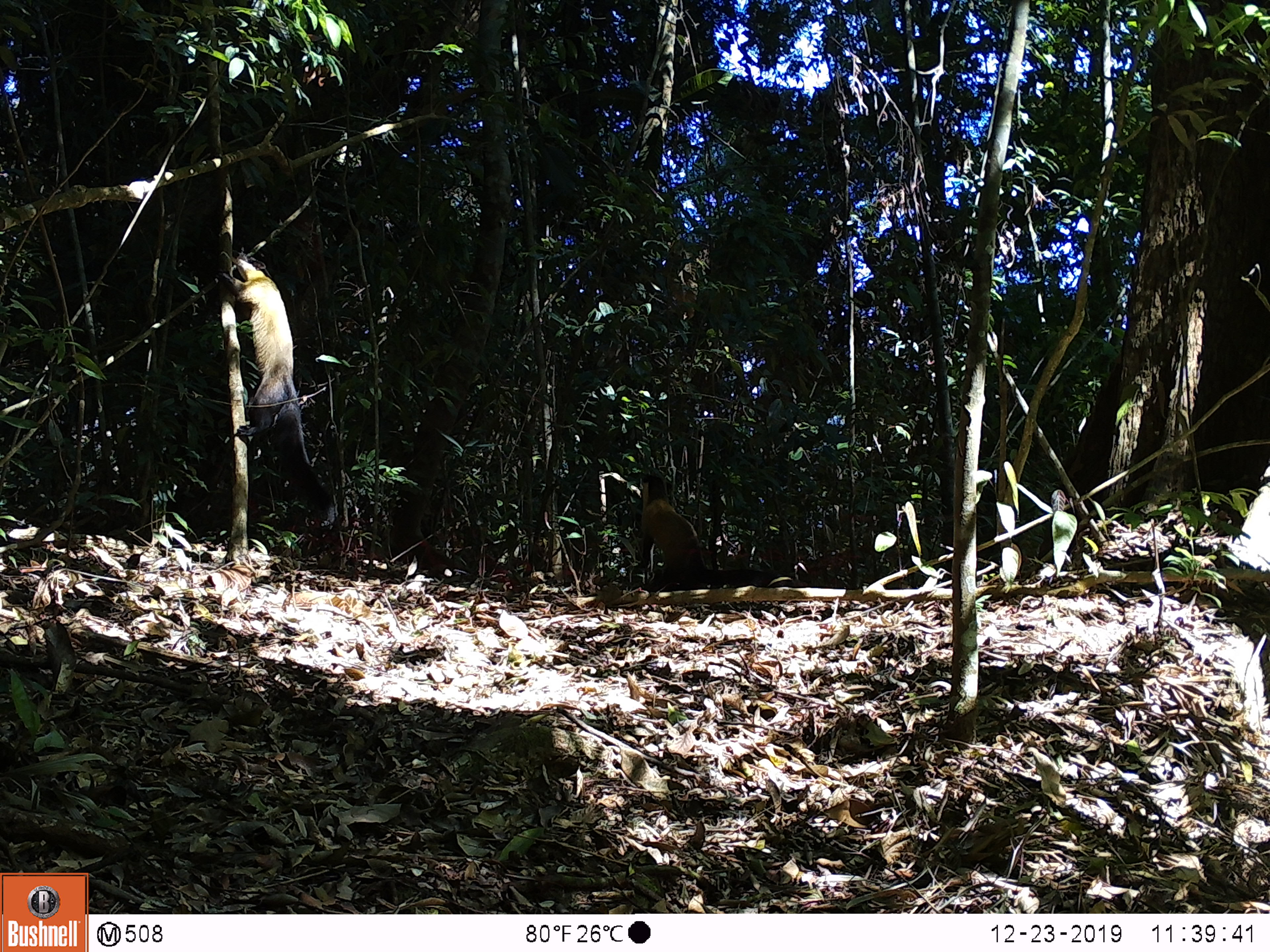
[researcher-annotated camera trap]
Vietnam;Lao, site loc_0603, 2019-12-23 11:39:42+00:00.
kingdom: Animalia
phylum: Chordata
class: Mammalia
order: Carnivora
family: Mustelidae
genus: Martes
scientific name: Martes flavigula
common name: yellow-throated marten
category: yellow throated marten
Yellow throated marten (yellow-throated marten) (Martes flavigula). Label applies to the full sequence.